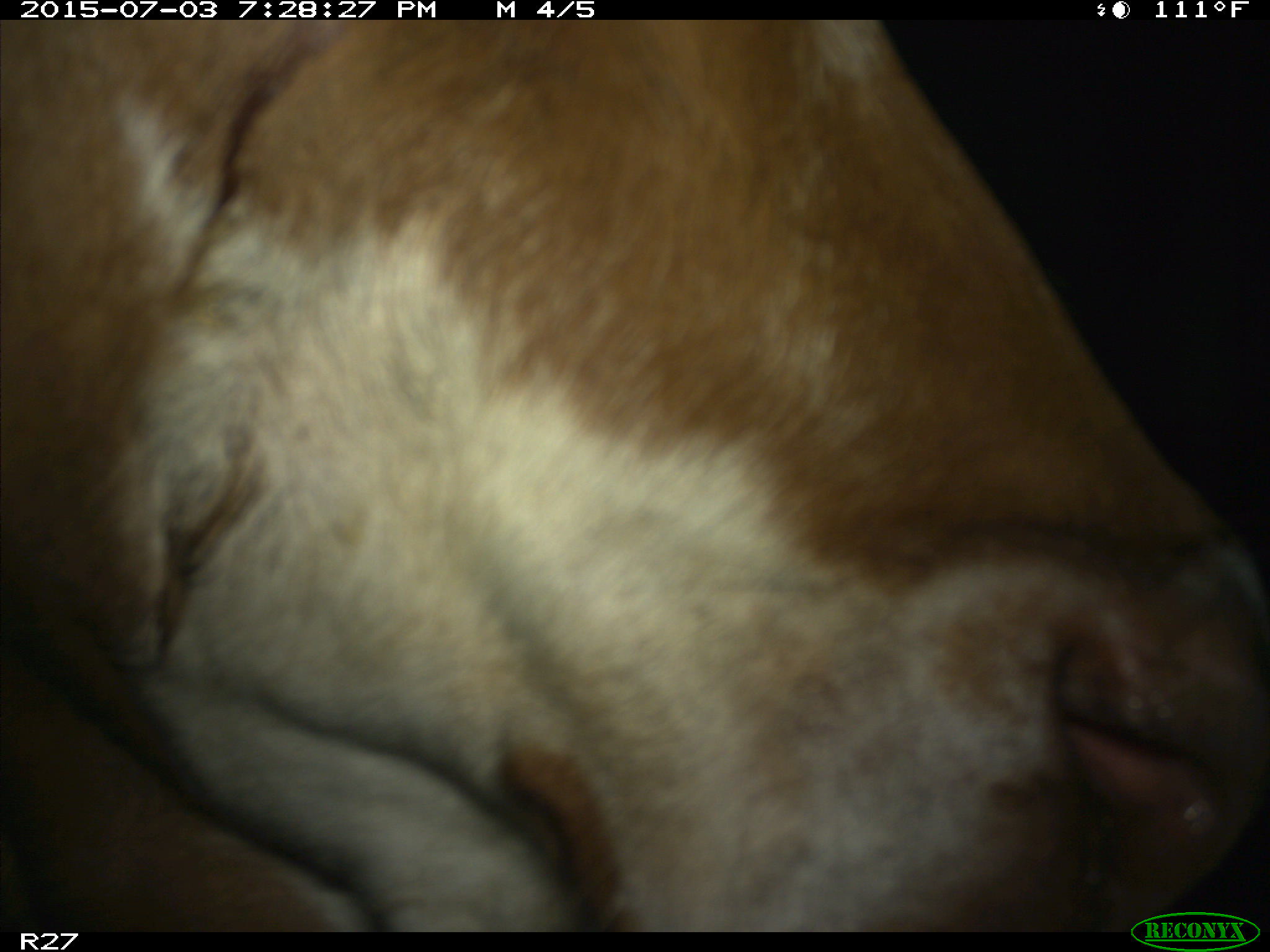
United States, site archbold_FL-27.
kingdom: Animalia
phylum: Chordata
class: Mammalia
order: Artiodactyla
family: Bovidae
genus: Bos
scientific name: Bos taurus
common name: domestic cow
Bos taurus (domestic cow).